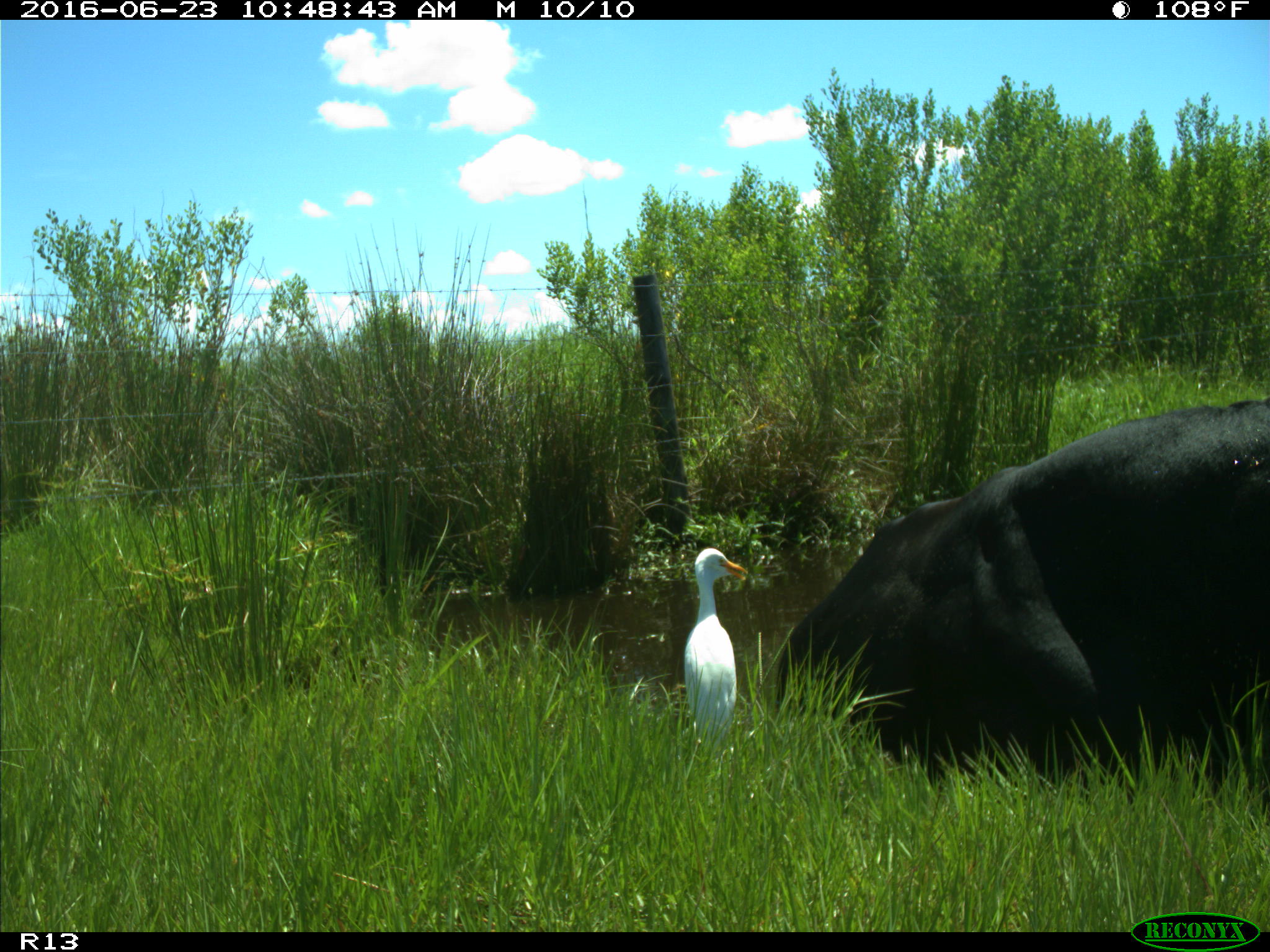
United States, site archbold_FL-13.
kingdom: Animalia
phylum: Chordata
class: Mammalia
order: Artiodactyla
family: Bovidae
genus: Bos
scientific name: Bos taurus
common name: domestic cow